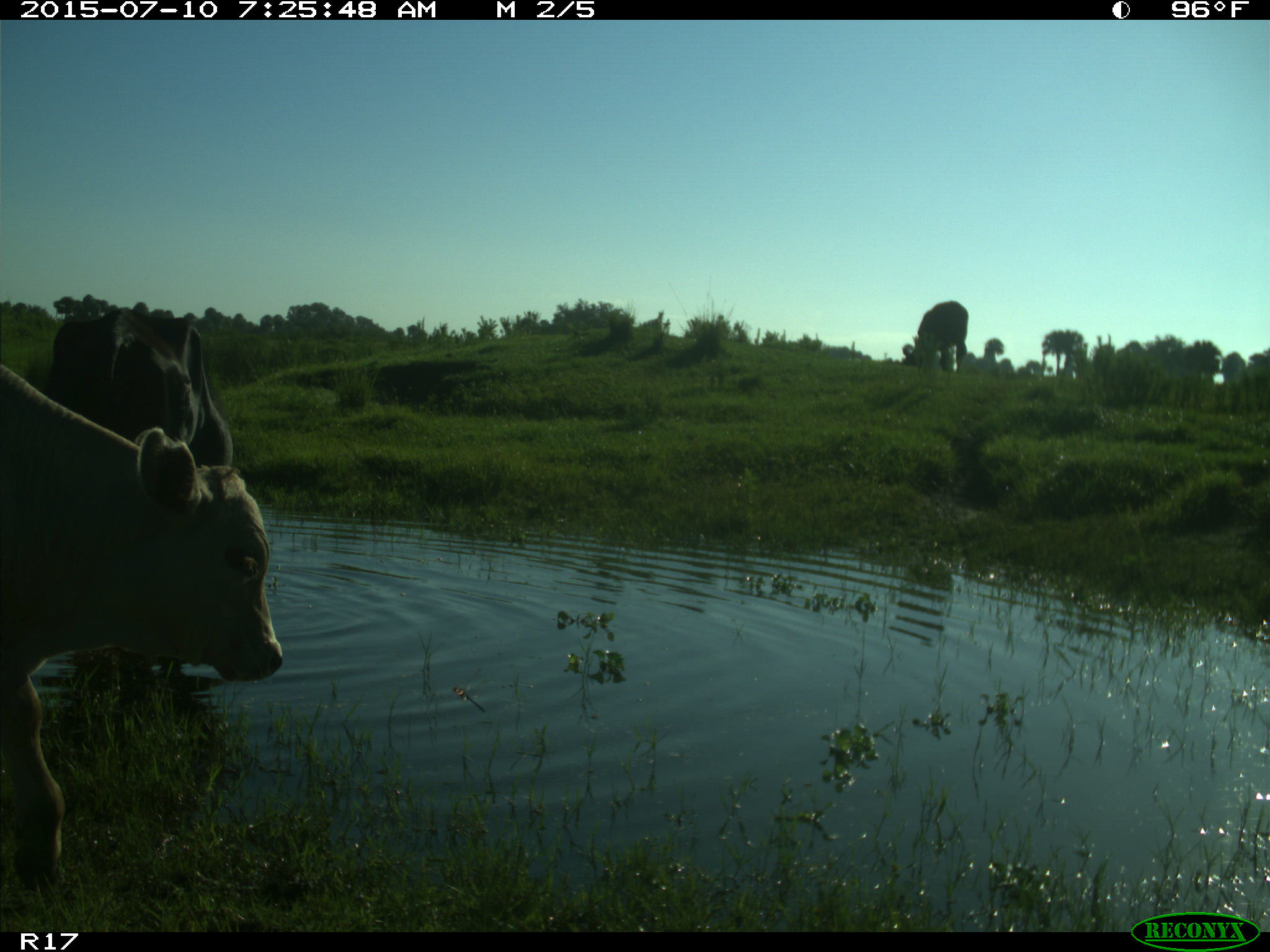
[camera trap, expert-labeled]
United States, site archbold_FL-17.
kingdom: Animalia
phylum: Chordata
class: Mammalia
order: Artiodactyla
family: Bovidae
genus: Bos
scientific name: Bos taurus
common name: domestic cow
Bos taurus (domestic cow).